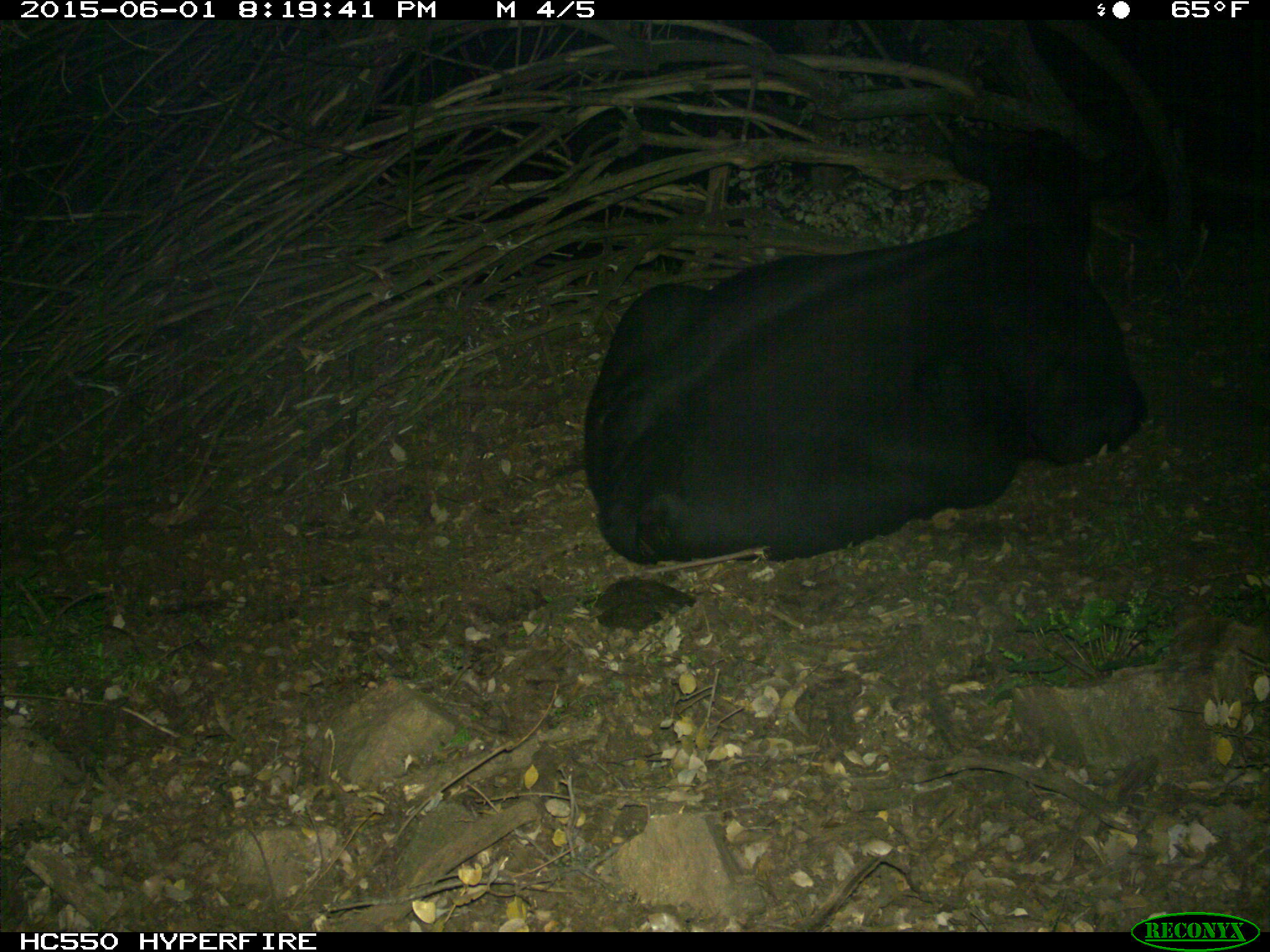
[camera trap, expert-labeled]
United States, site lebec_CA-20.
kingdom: Animalia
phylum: Chordata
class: Mammalia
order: Artiodactyla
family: Bovidae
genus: Bos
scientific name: Bos taurus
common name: domestic cow